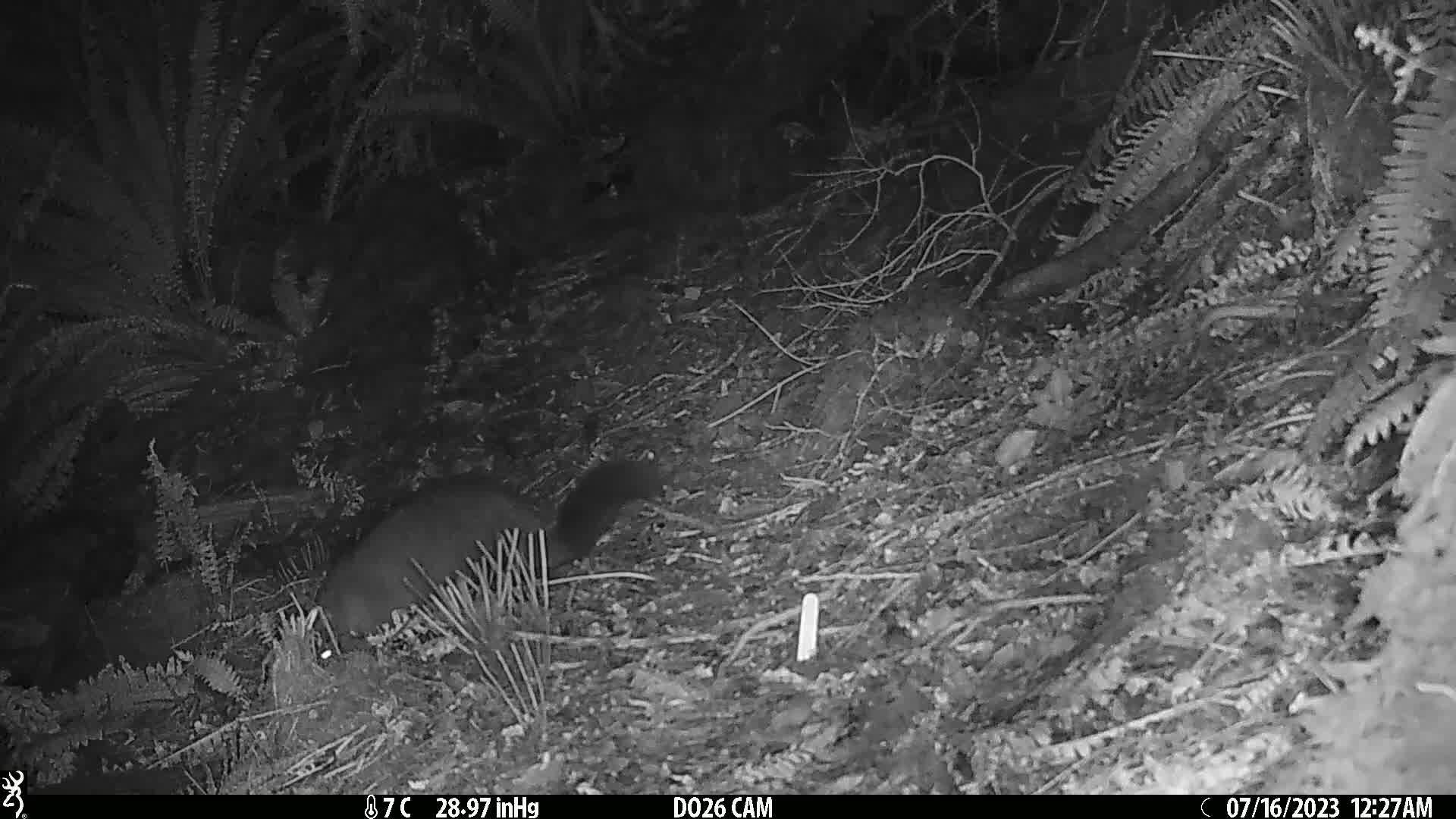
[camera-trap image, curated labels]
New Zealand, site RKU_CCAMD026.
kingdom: Animalia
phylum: Chordata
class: Mammalia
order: Diprotodontia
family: Phalangeridae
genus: Trichosurus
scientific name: Trichosurus vulpecula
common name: common brushtail possum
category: possum